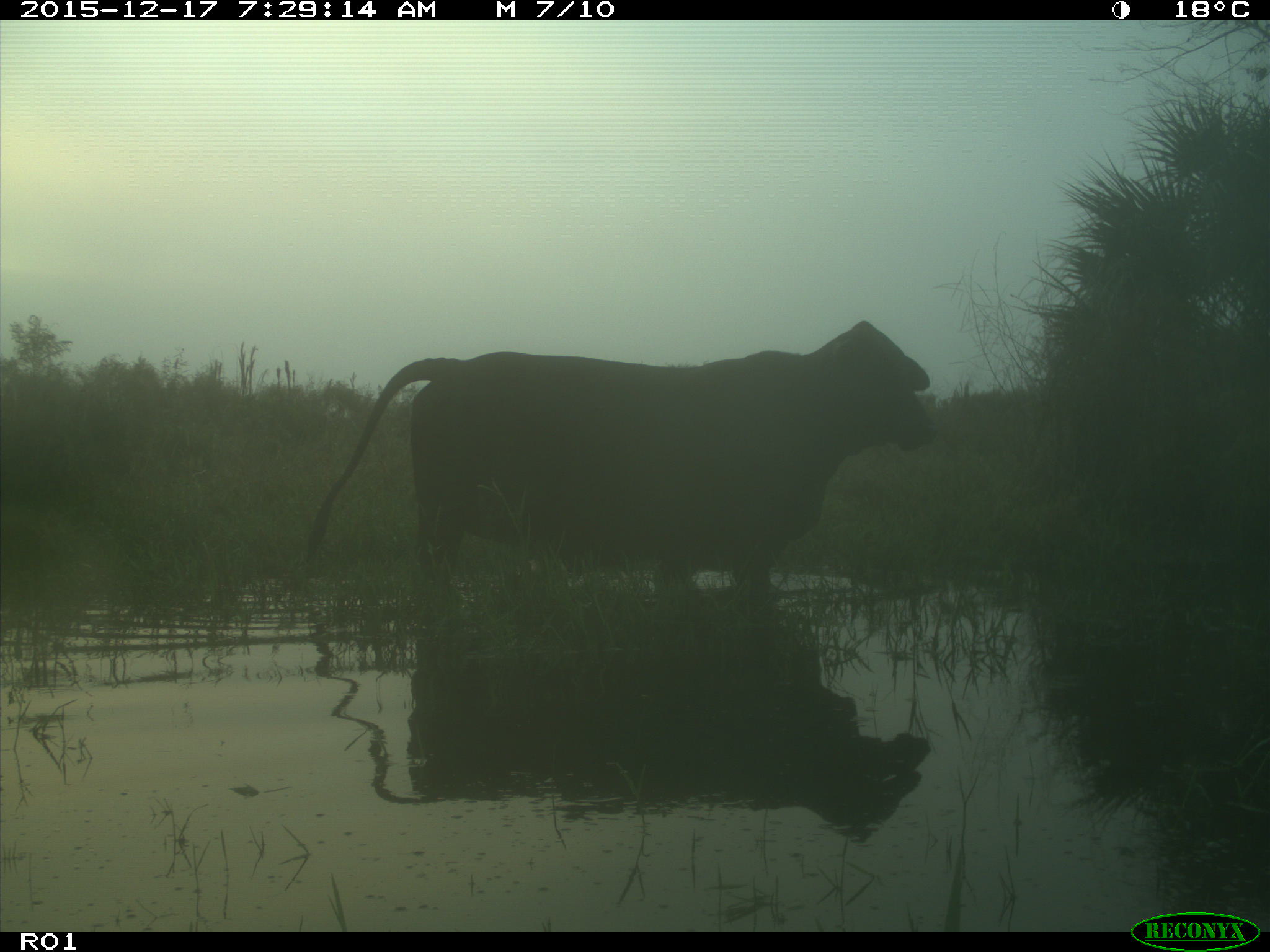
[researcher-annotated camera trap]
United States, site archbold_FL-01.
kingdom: Animalia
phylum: Chordata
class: Mammalia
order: Artiodactyla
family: Bovidae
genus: Bos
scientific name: Bos taurus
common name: domestic cow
Bos taurus (domestic cow).